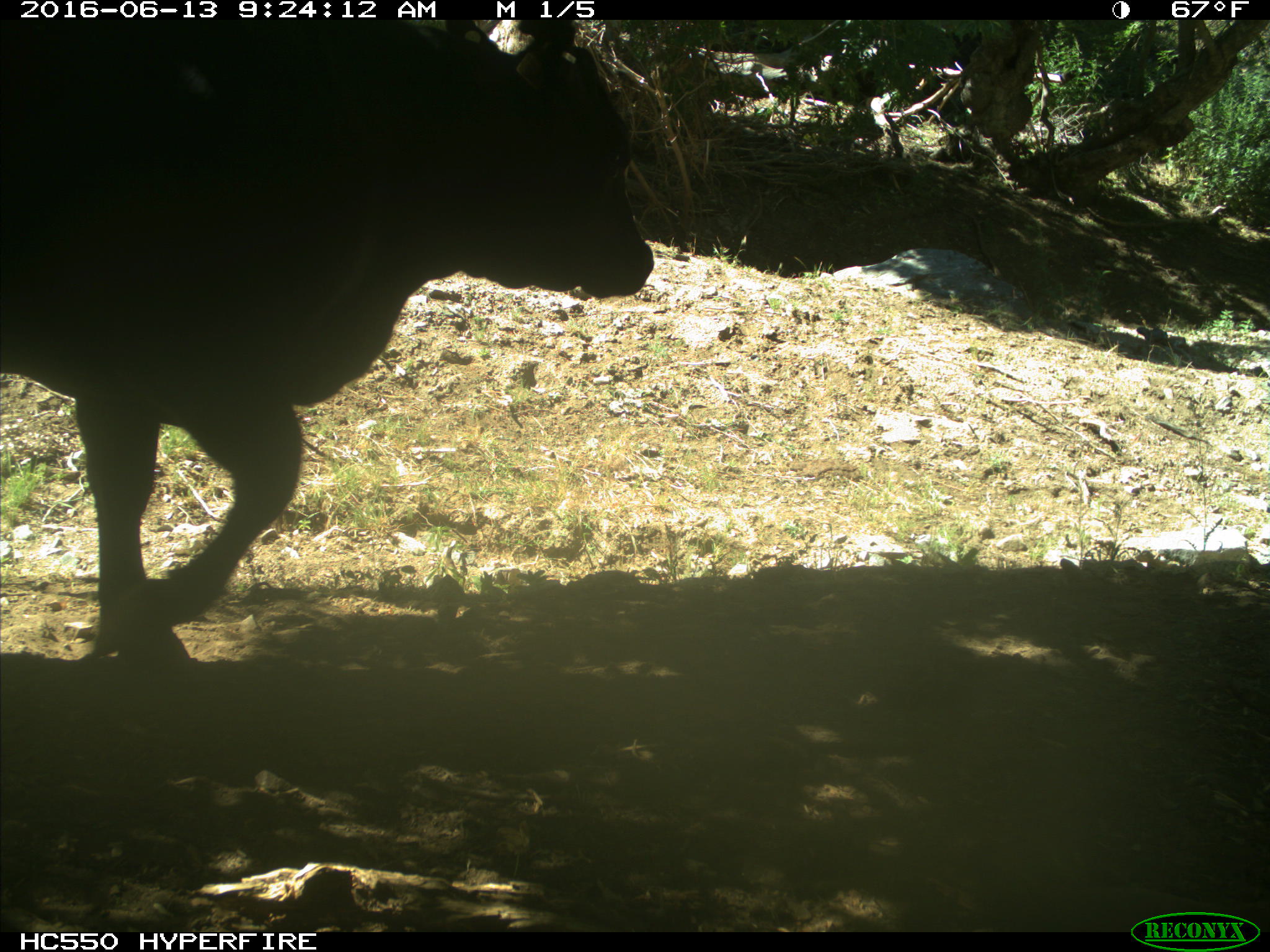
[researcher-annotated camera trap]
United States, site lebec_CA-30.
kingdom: Animalia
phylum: Chordata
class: Mammalia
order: Artiodactyla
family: Bovidae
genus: Bos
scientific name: Bos taurus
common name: domestic cow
Bos taurus (domestic cow).